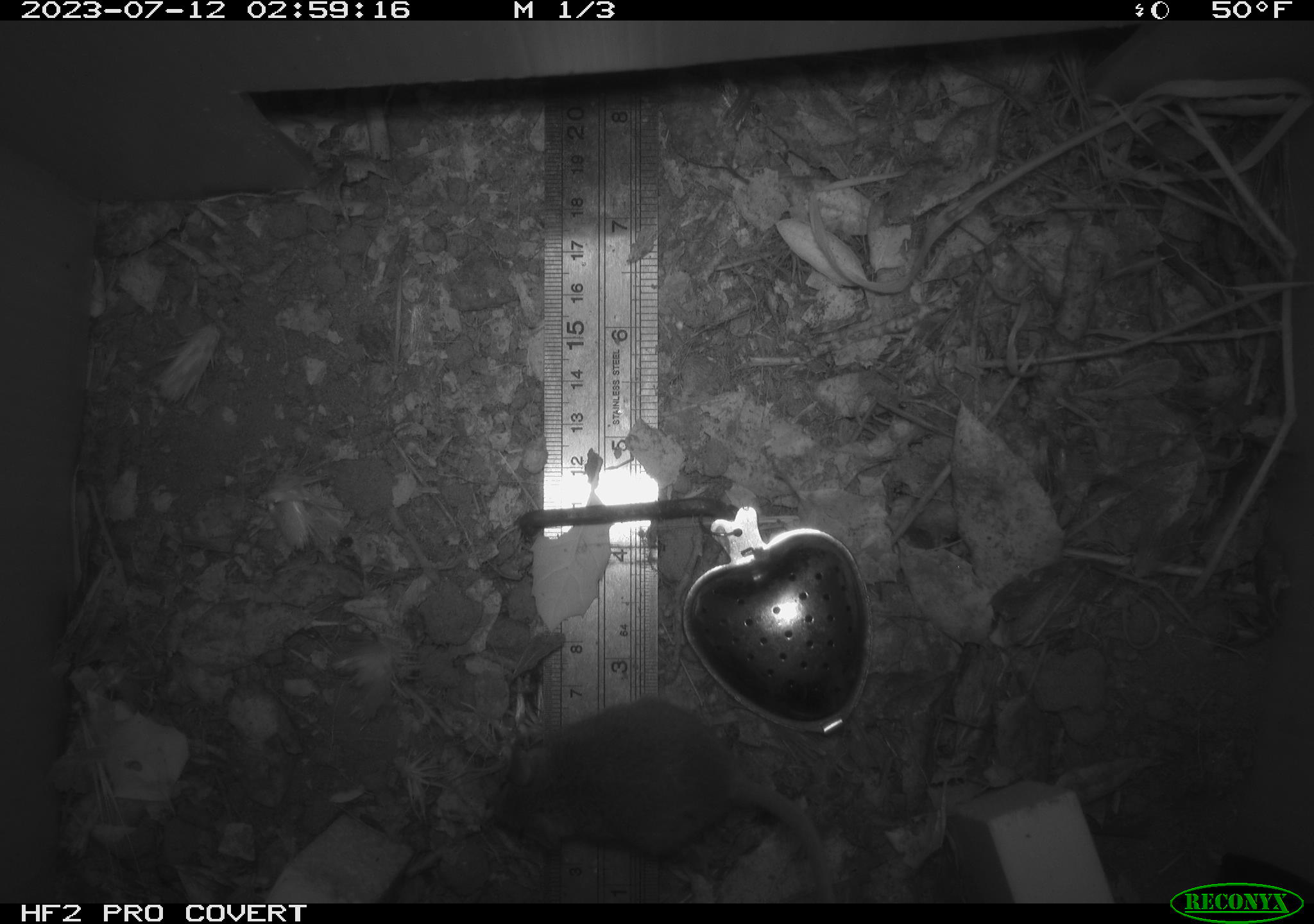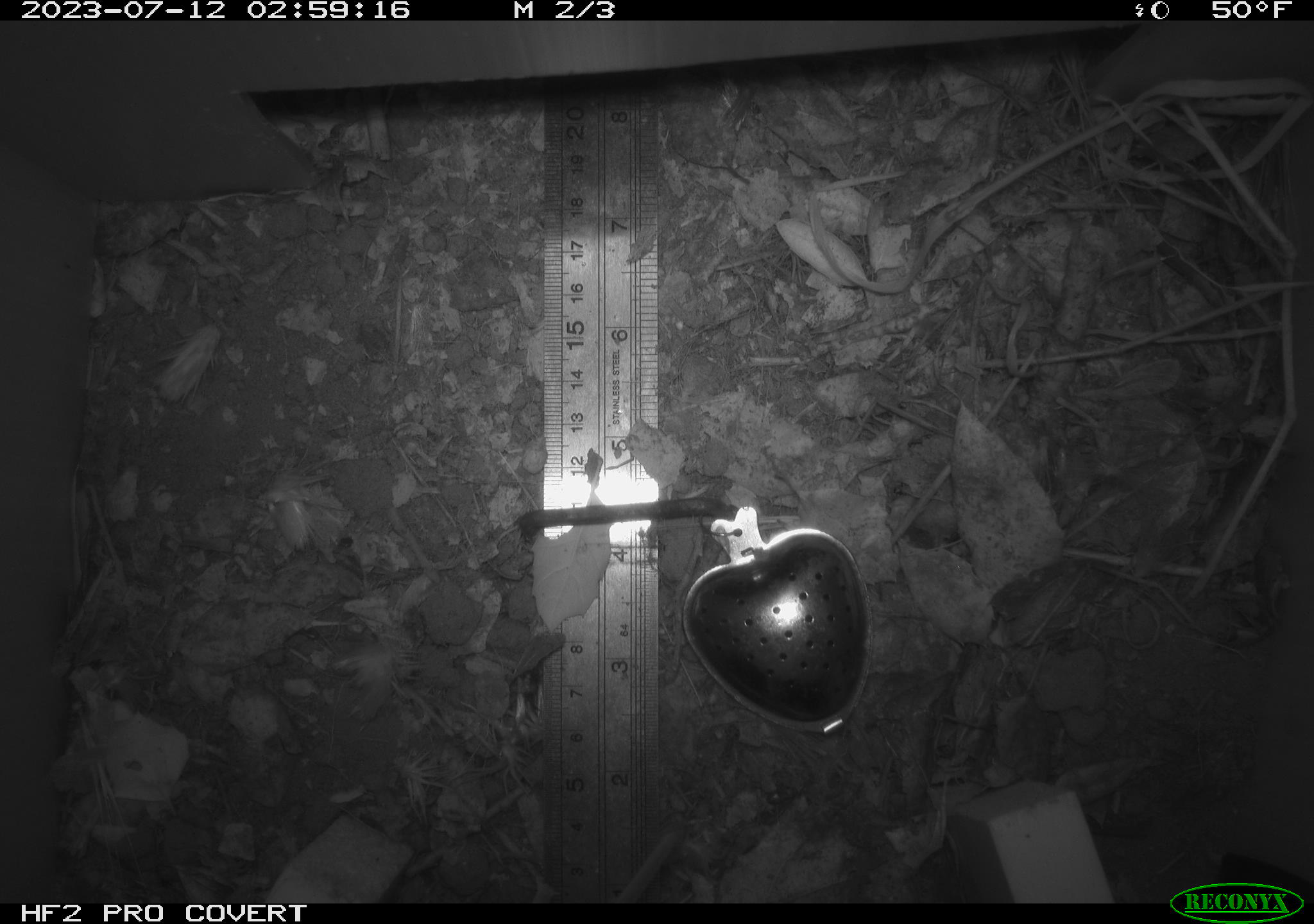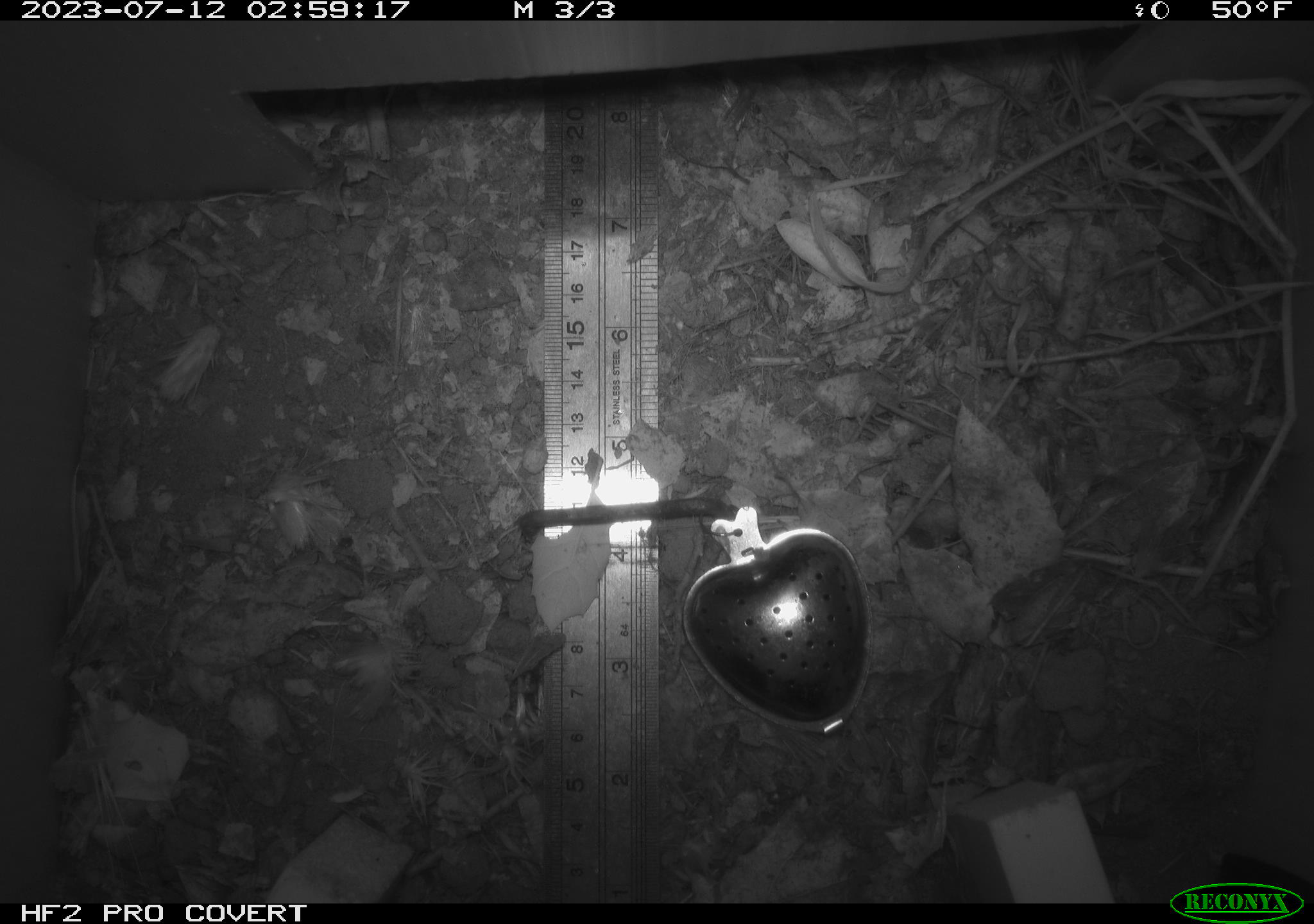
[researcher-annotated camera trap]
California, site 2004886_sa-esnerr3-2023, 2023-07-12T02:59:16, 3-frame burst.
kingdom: Animalia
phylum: Chordata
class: Mammalia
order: Rodentia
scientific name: Rodentia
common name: mouse species